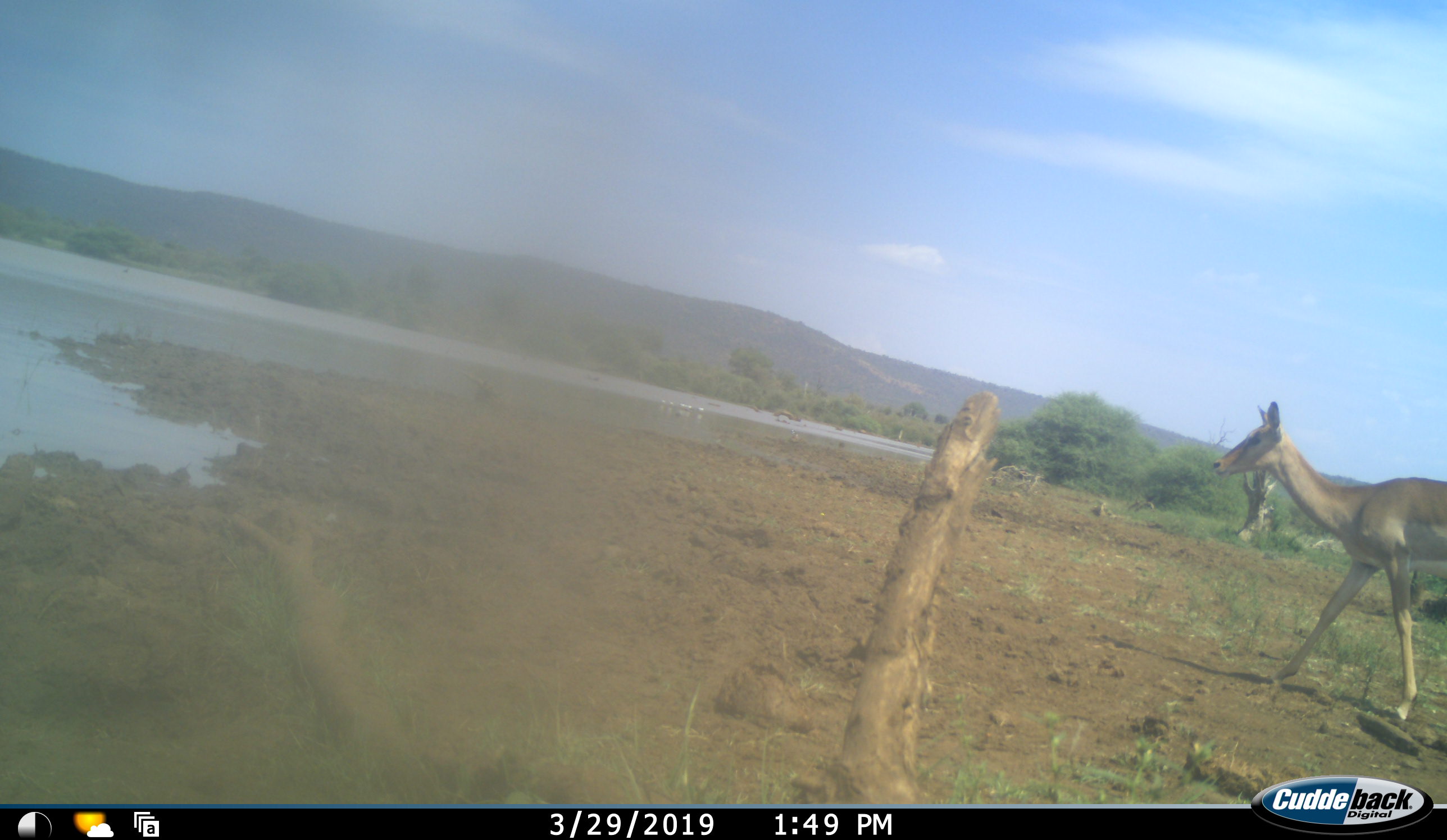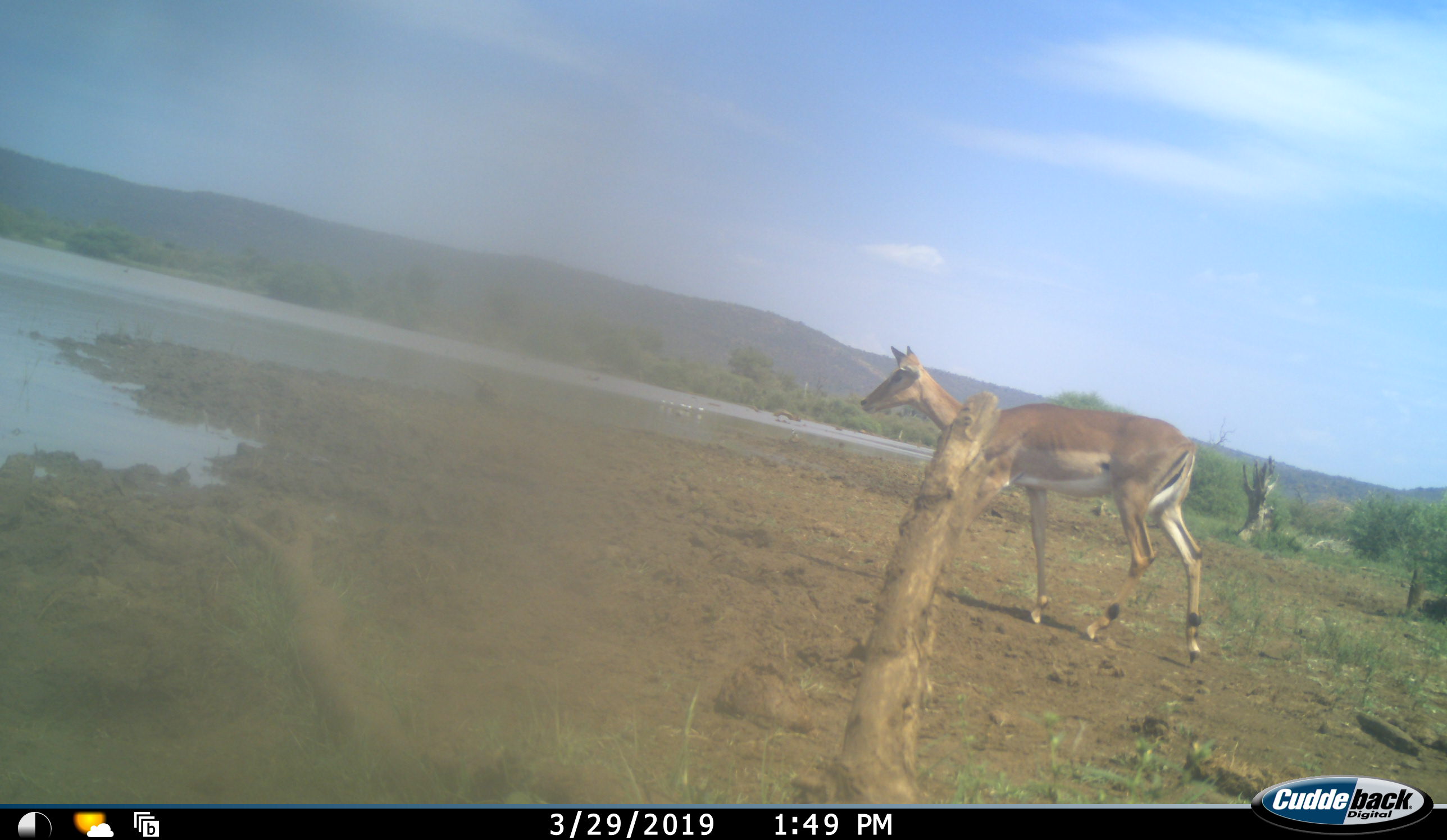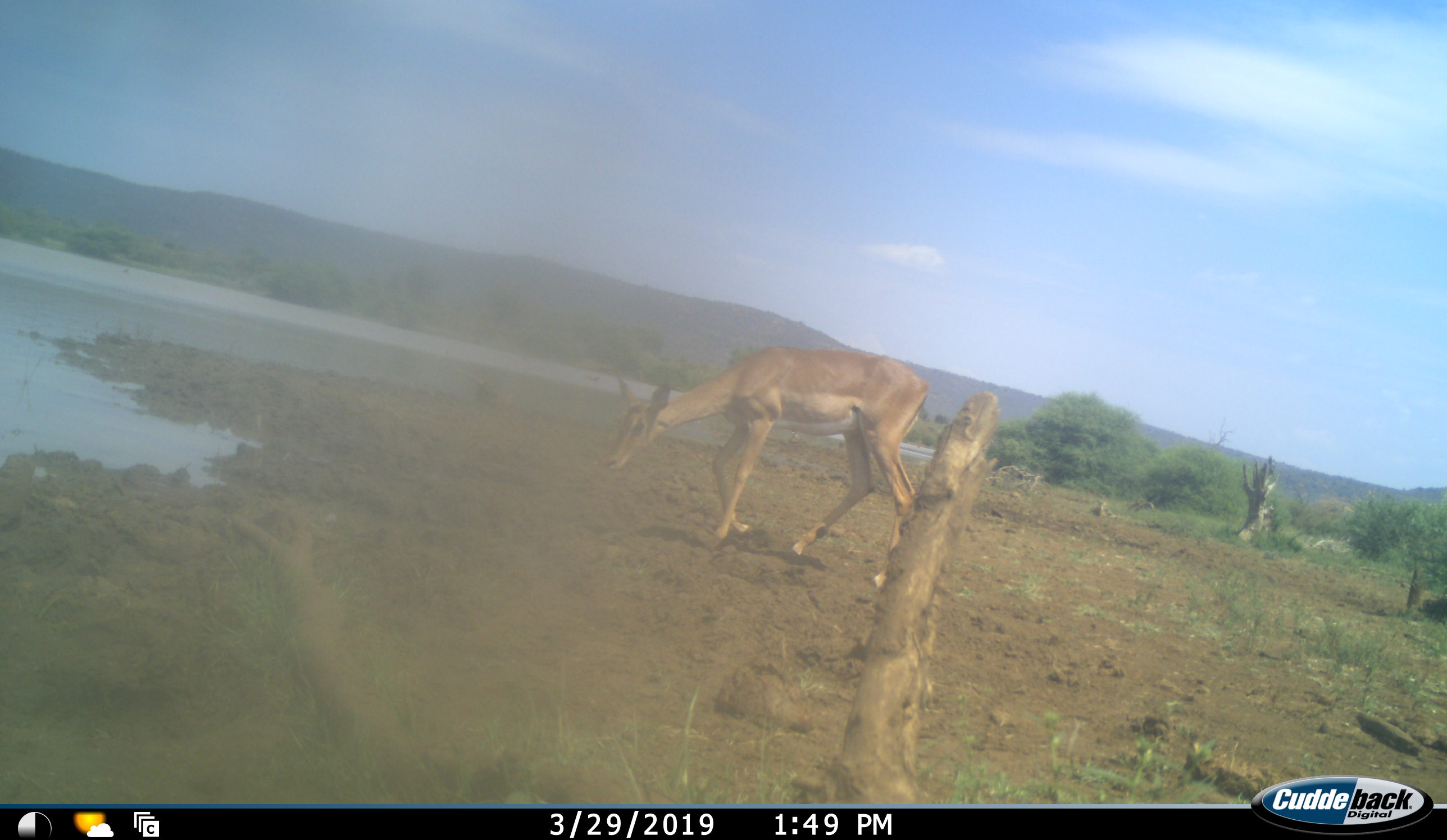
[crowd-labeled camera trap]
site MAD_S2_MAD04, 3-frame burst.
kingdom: Animalia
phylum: Chordata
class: Mammalia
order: Artiodactyla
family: Bovidae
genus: Aepyceros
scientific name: Aepyceros melampus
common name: impala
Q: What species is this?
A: Impala (Aepyceros melampus).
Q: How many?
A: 1.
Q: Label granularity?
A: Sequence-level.